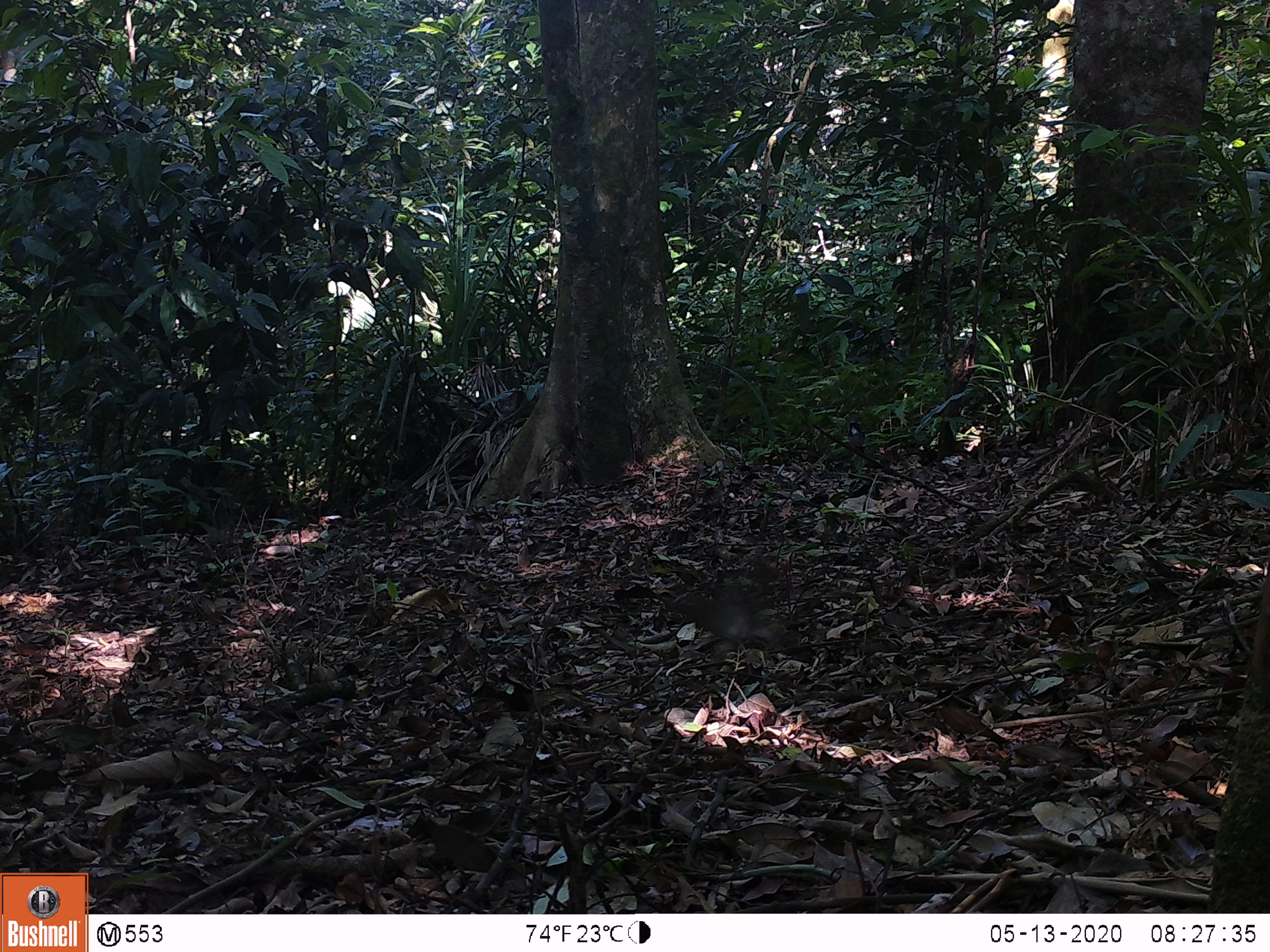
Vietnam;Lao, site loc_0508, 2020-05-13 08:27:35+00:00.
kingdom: Animalia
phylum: Chordata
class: Aves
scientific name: Aves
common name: bird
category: unidentified bird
Unidentified bird (bird) (Aves). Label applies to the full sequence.